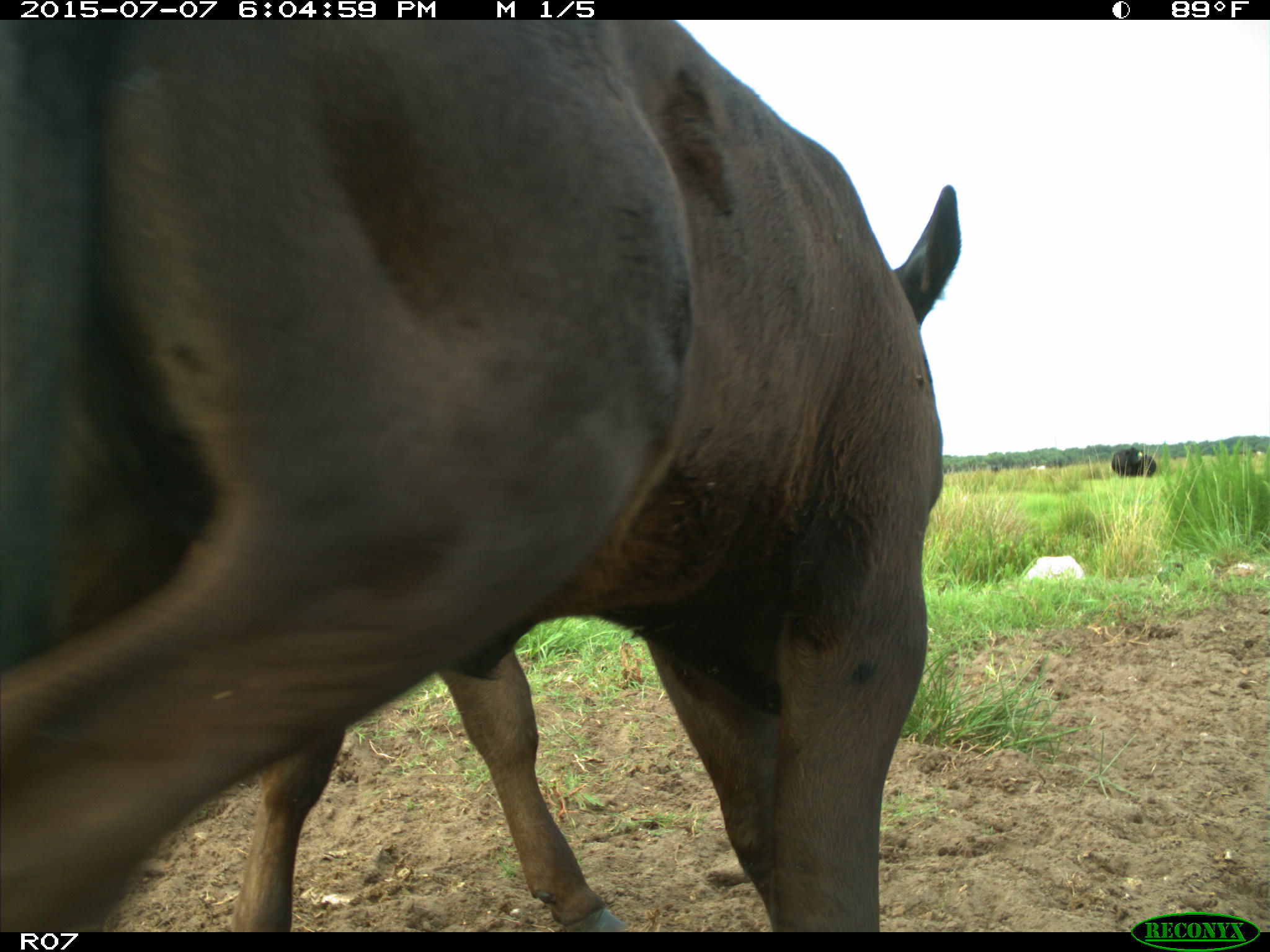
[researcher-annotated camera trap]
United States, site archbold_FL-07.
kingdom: Animalia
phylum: Chordata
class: Mammalia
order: Artiodactyla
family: Bovidae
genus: Bos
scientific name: Bos taurus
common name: domestic cow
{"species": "Bos taurus (domestic cow)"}